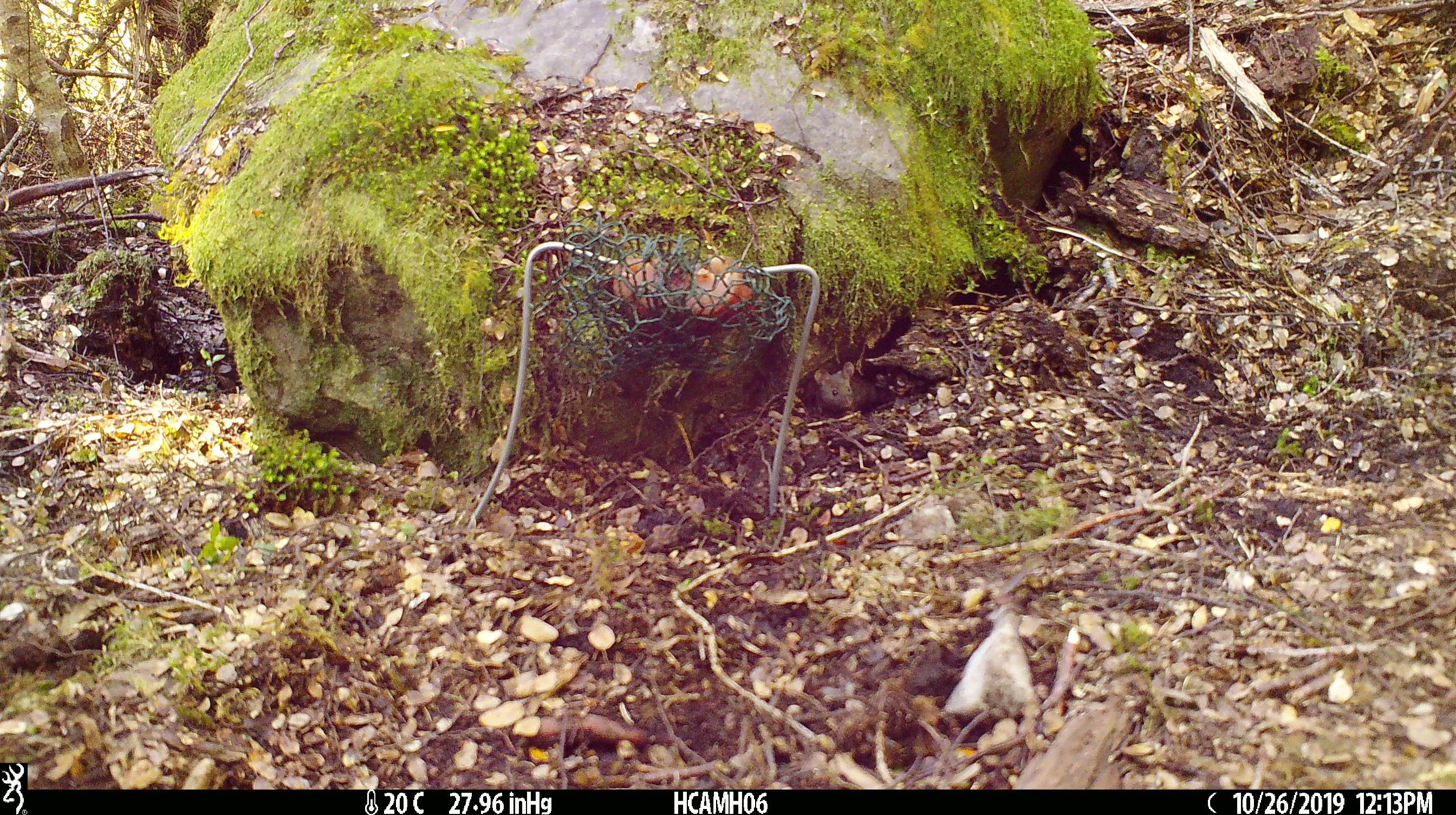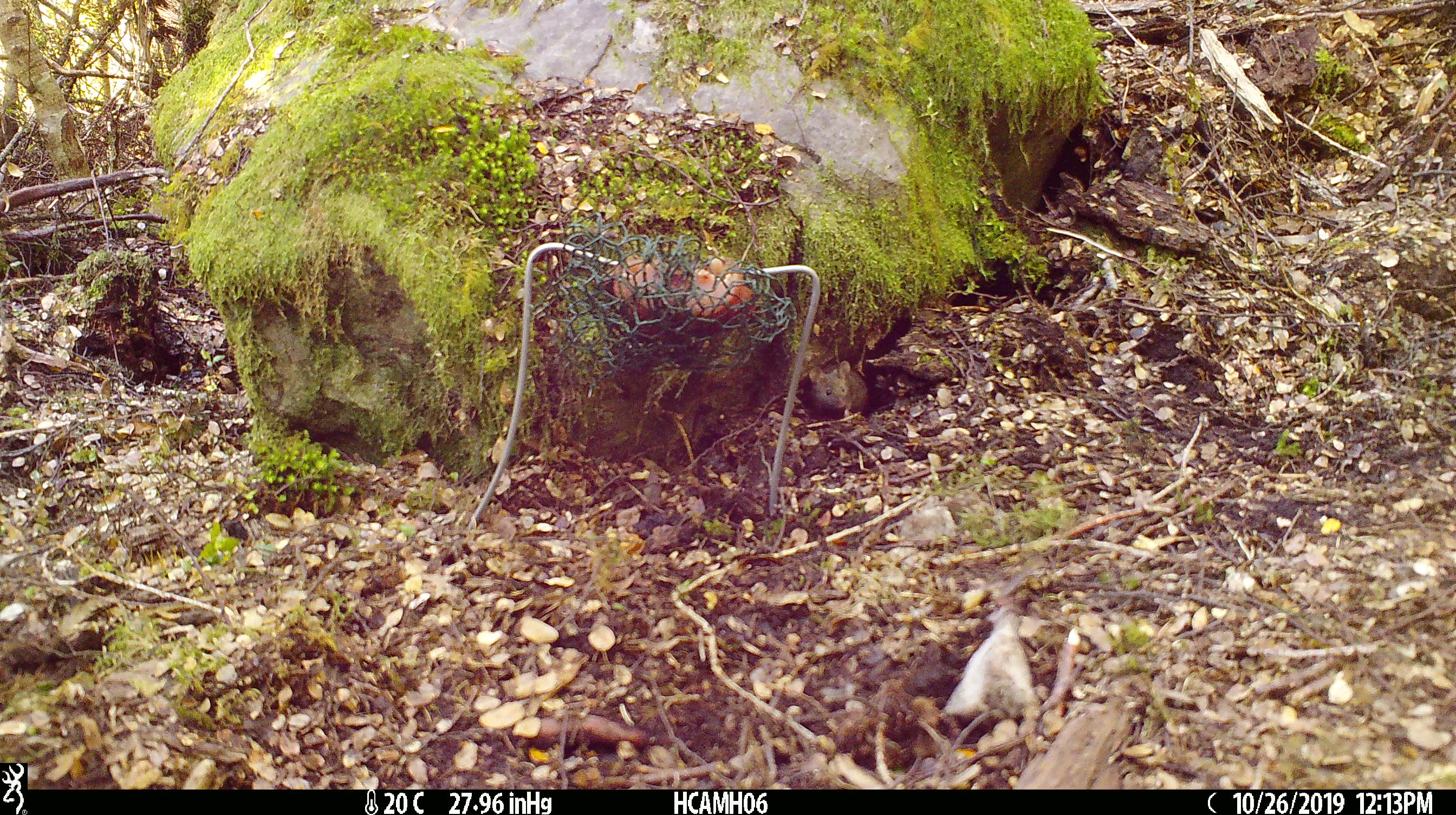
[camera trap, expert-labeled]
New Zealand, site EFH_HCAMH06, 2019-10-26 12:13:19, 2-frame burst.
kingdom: Animalia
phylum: Chordata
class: Mammalia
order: Rodentia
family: Muridae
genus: Mus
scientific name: Mus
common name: mouse